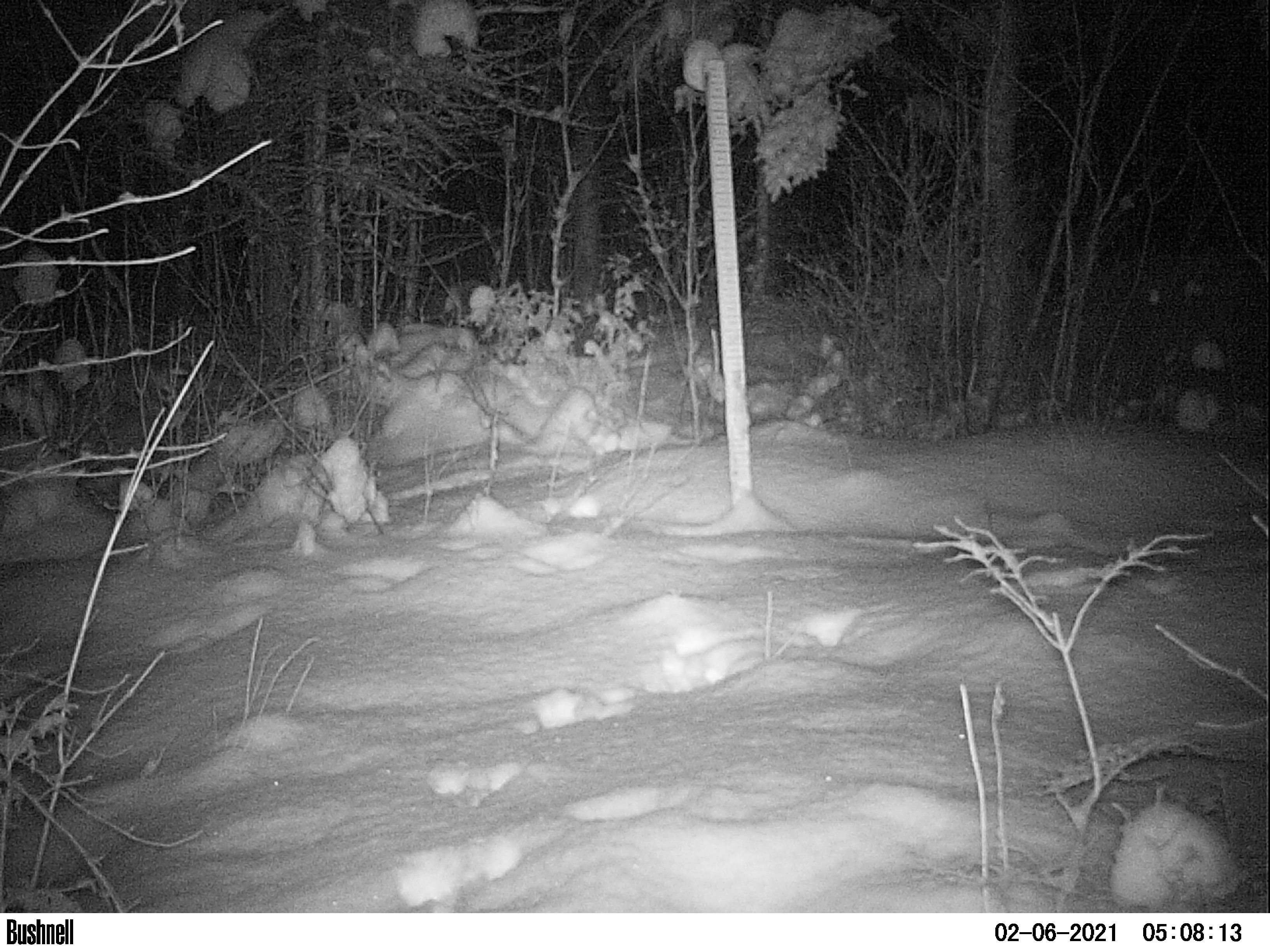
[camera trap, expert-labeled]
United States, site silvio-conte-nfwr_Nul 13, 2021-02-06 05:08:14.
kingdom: Animalia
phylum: Chordata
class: Mammalia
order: Lagomorpha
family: Leporidae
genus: Lepus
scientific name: Lepus americanus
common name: snowshoe hare